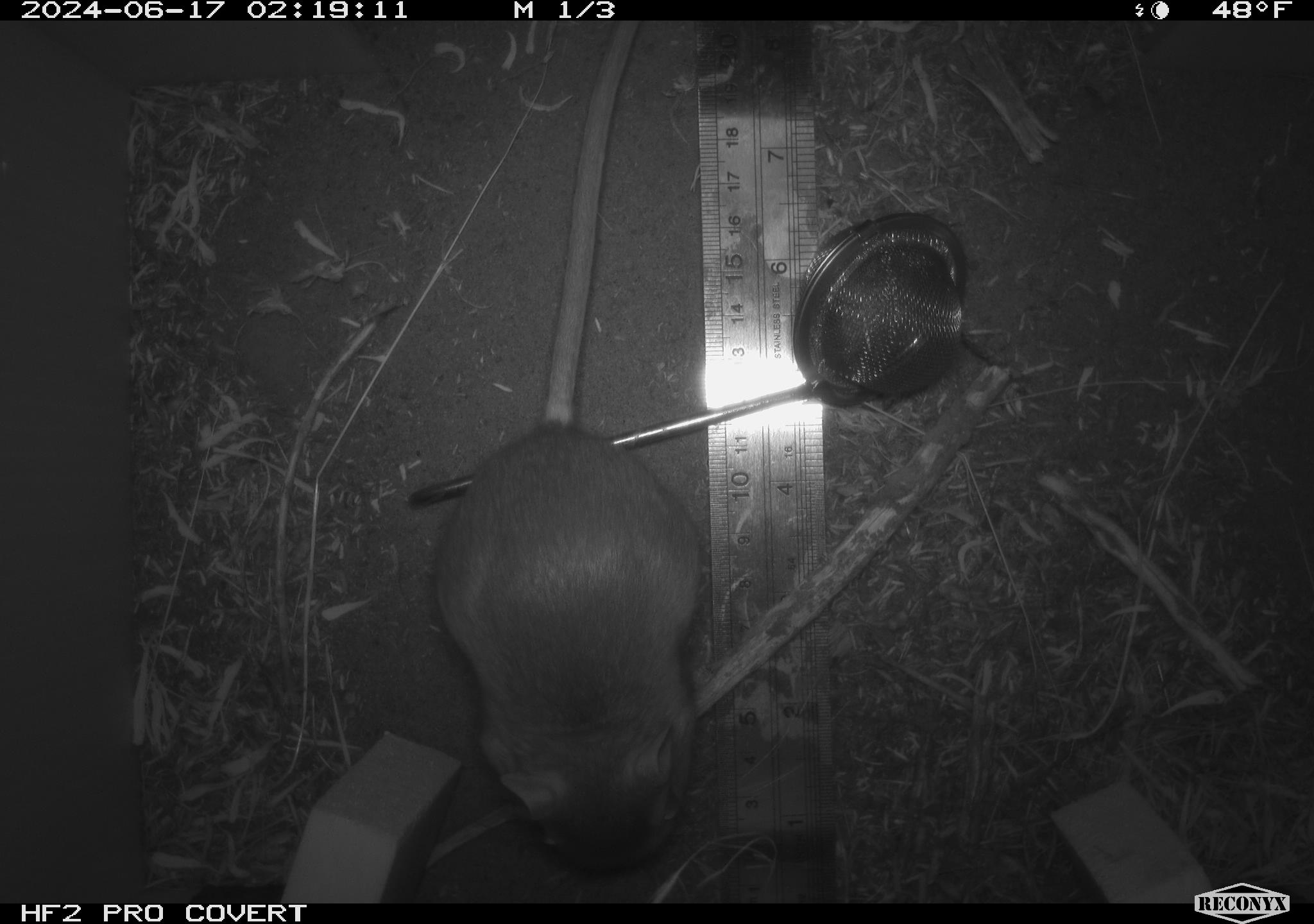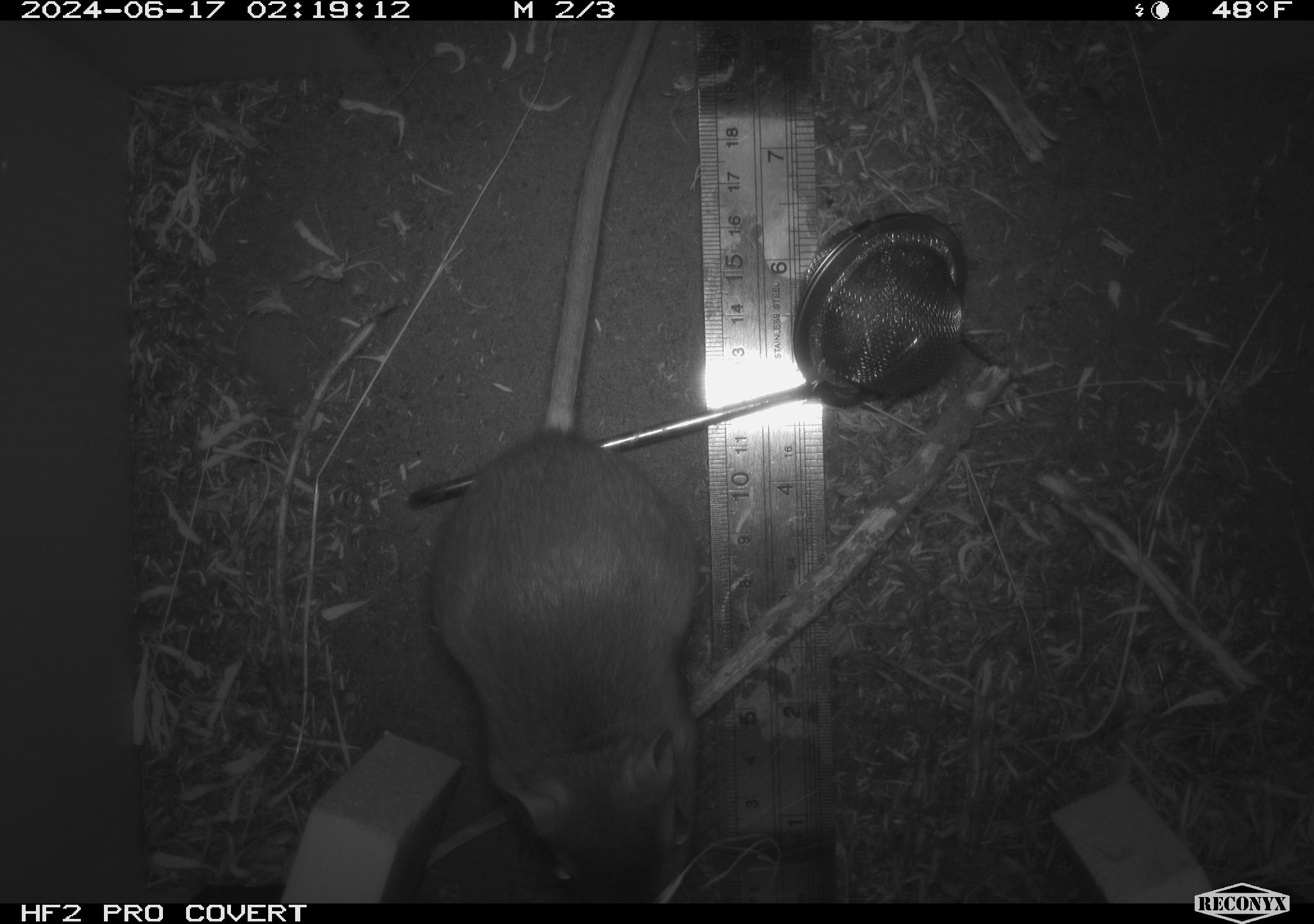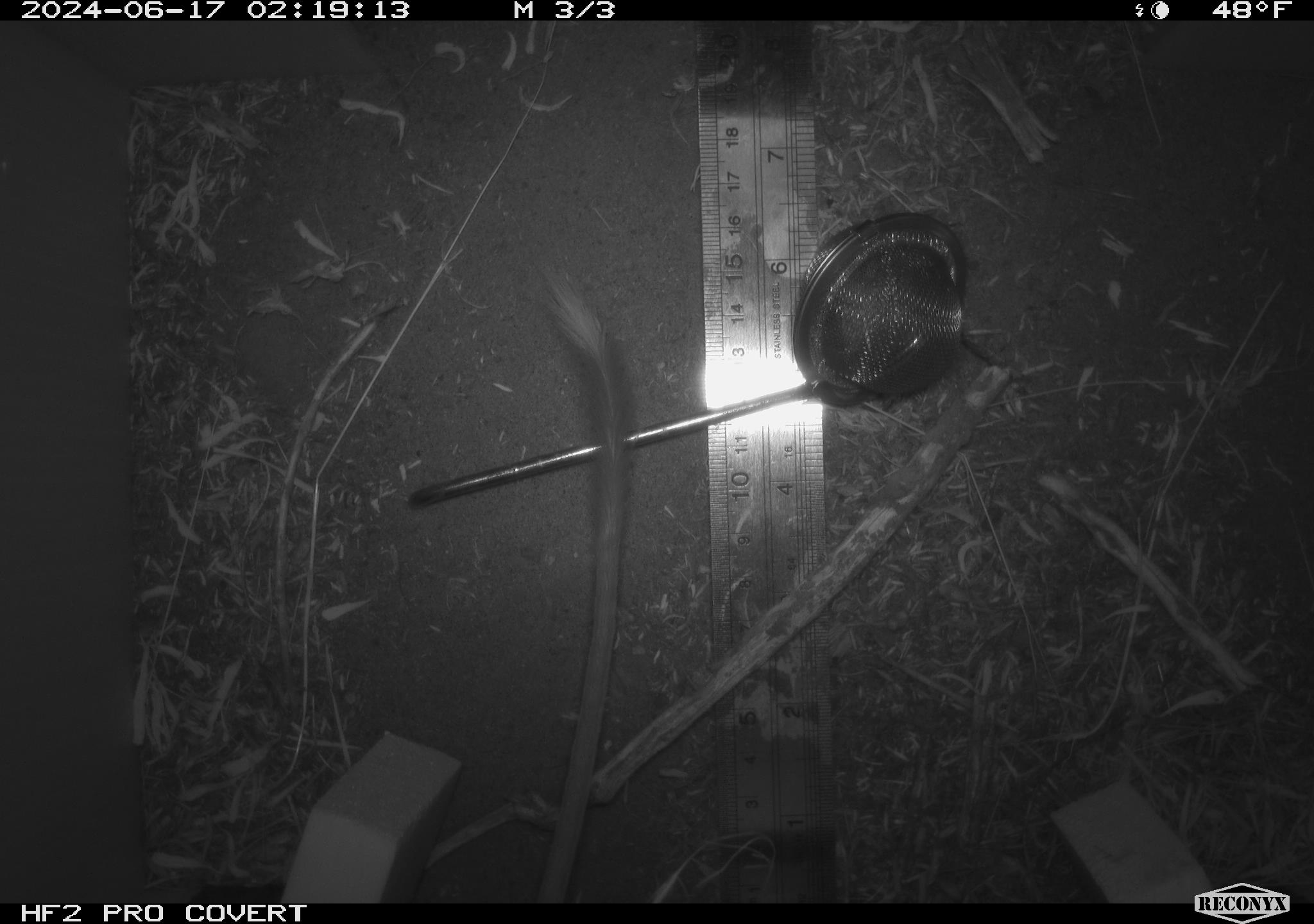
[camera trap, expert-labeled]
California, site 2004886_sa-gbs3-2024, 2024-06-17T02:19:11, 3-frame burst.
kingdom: Animalia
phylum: Chordata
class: Mammalia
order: Rodentia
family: Heteromyidae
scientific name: Heteromyidae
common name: kangaroo rats and pocket mice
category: heteromyidae family